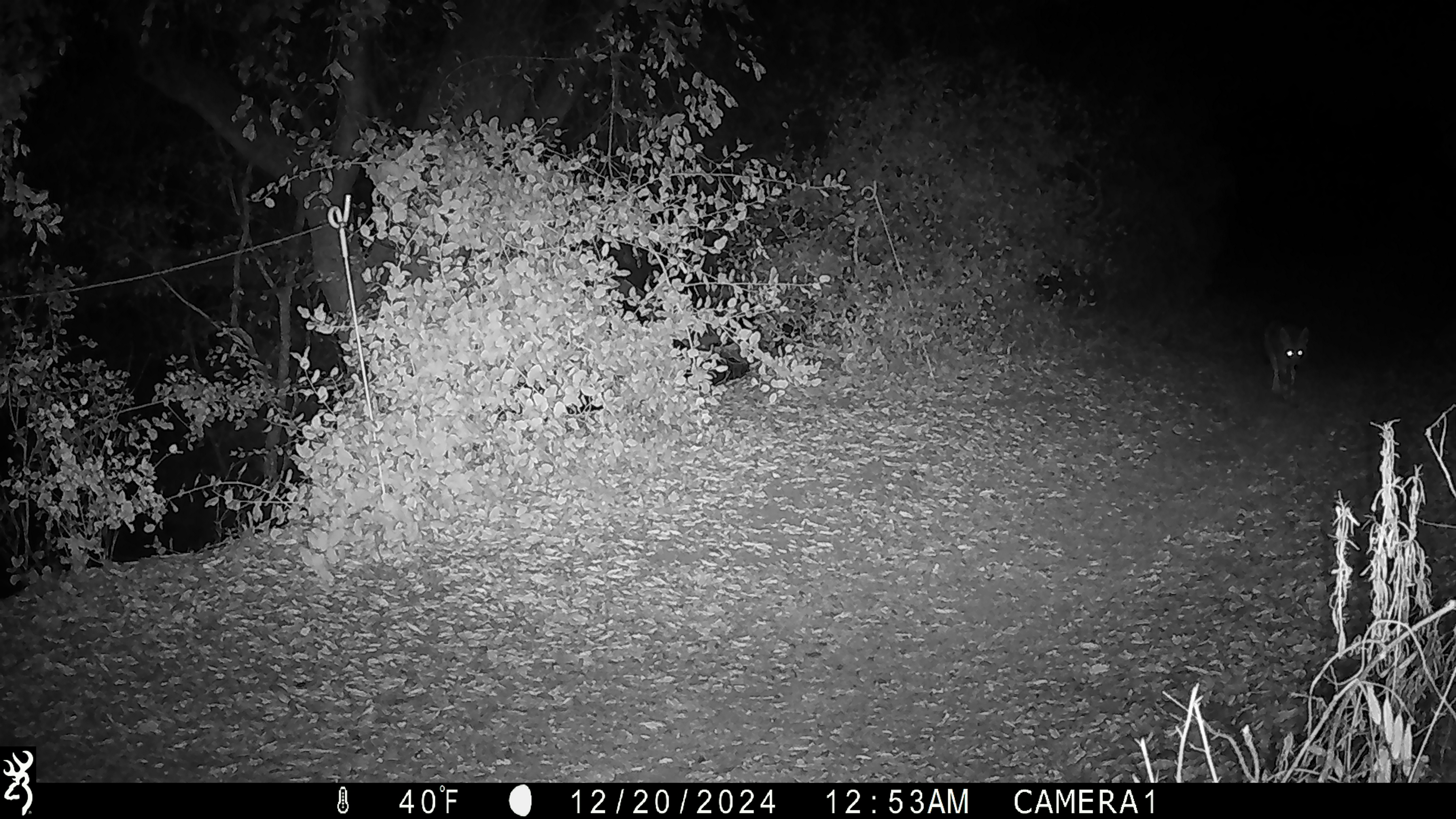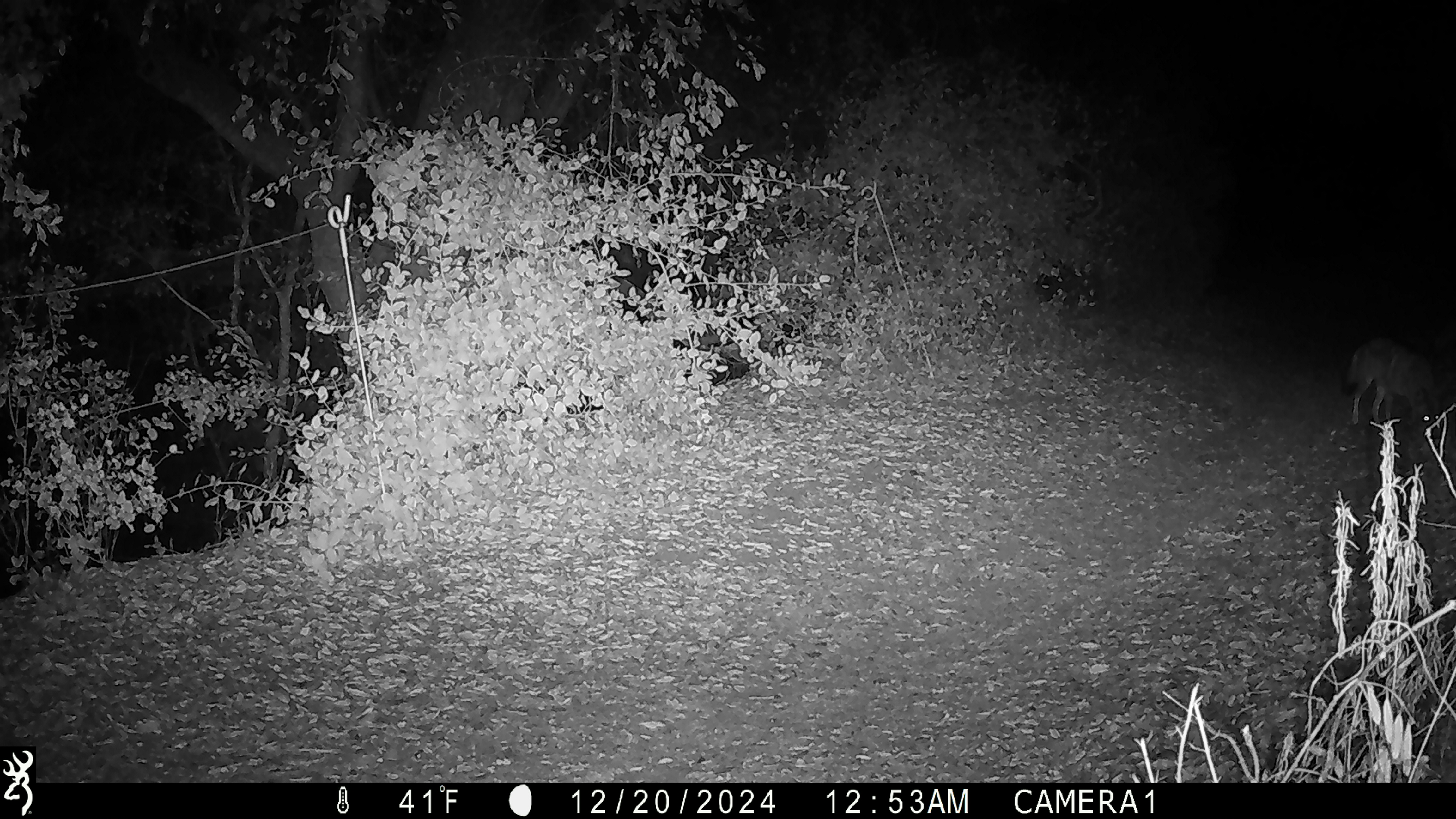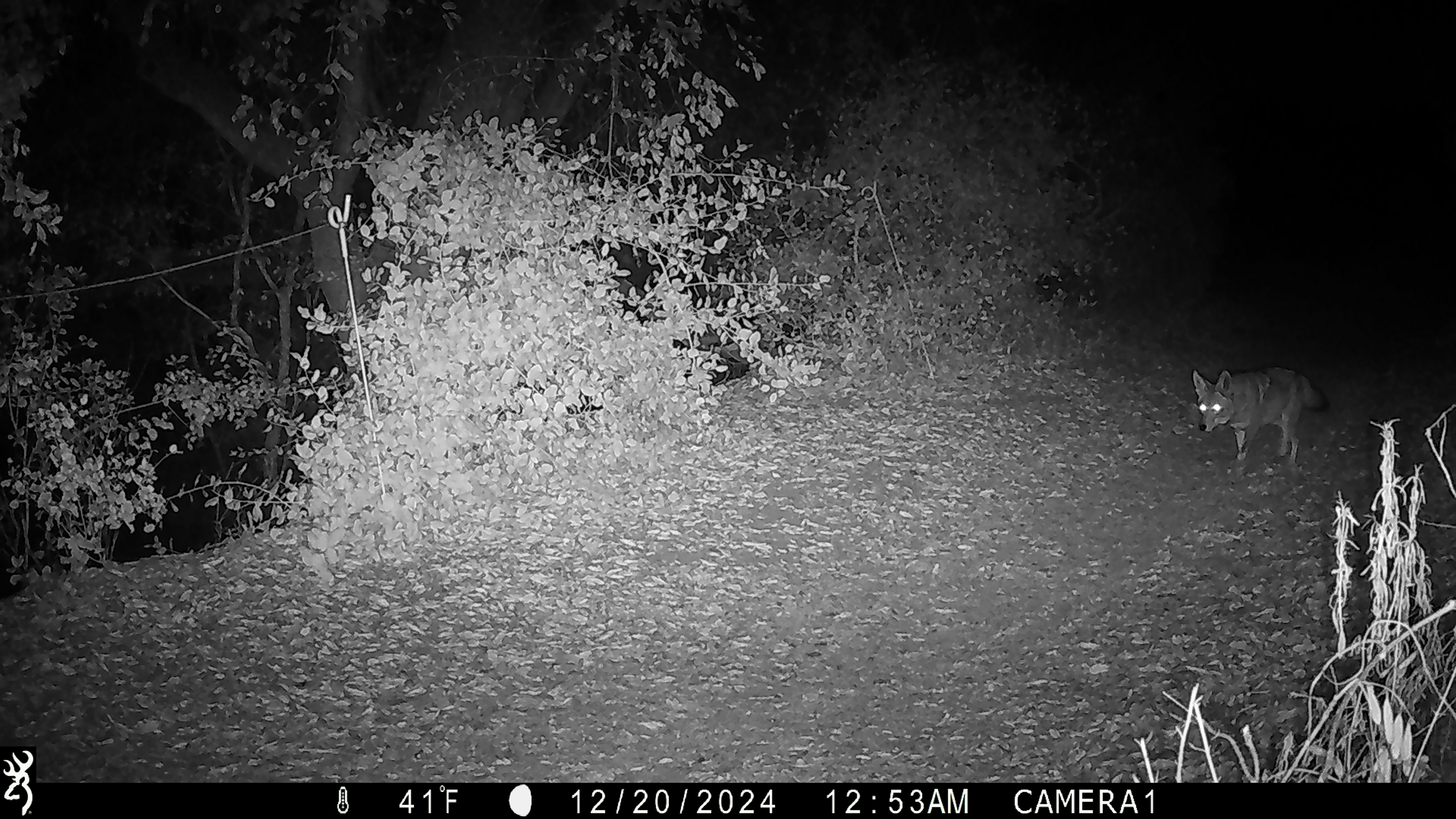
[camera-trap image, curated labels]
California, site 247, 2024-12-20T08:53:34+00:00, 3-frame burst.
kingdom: Animalia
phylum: Chordata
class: Mammalia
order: Carnivora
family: Canidae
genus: Canis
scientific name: Canis latrans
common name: coyote